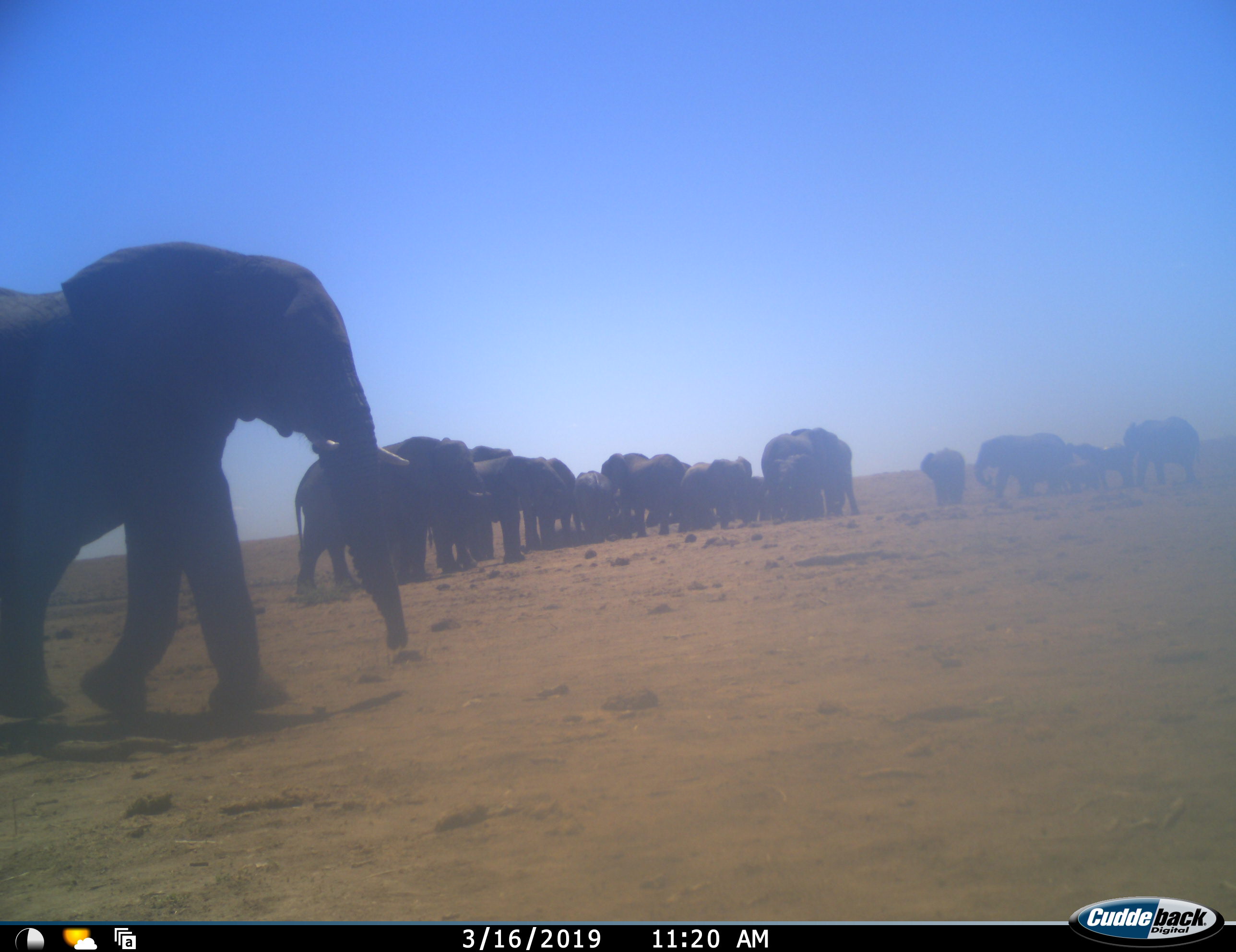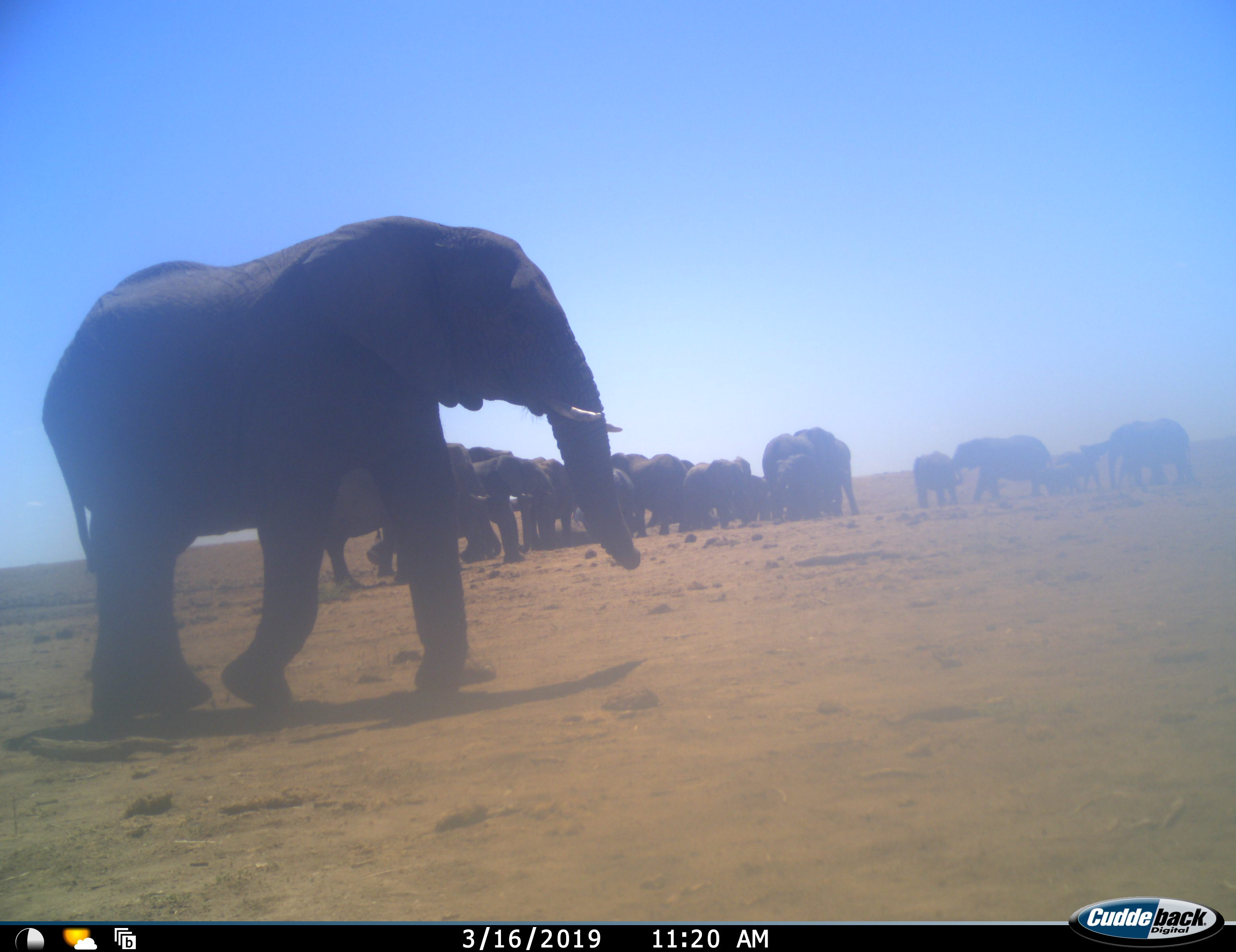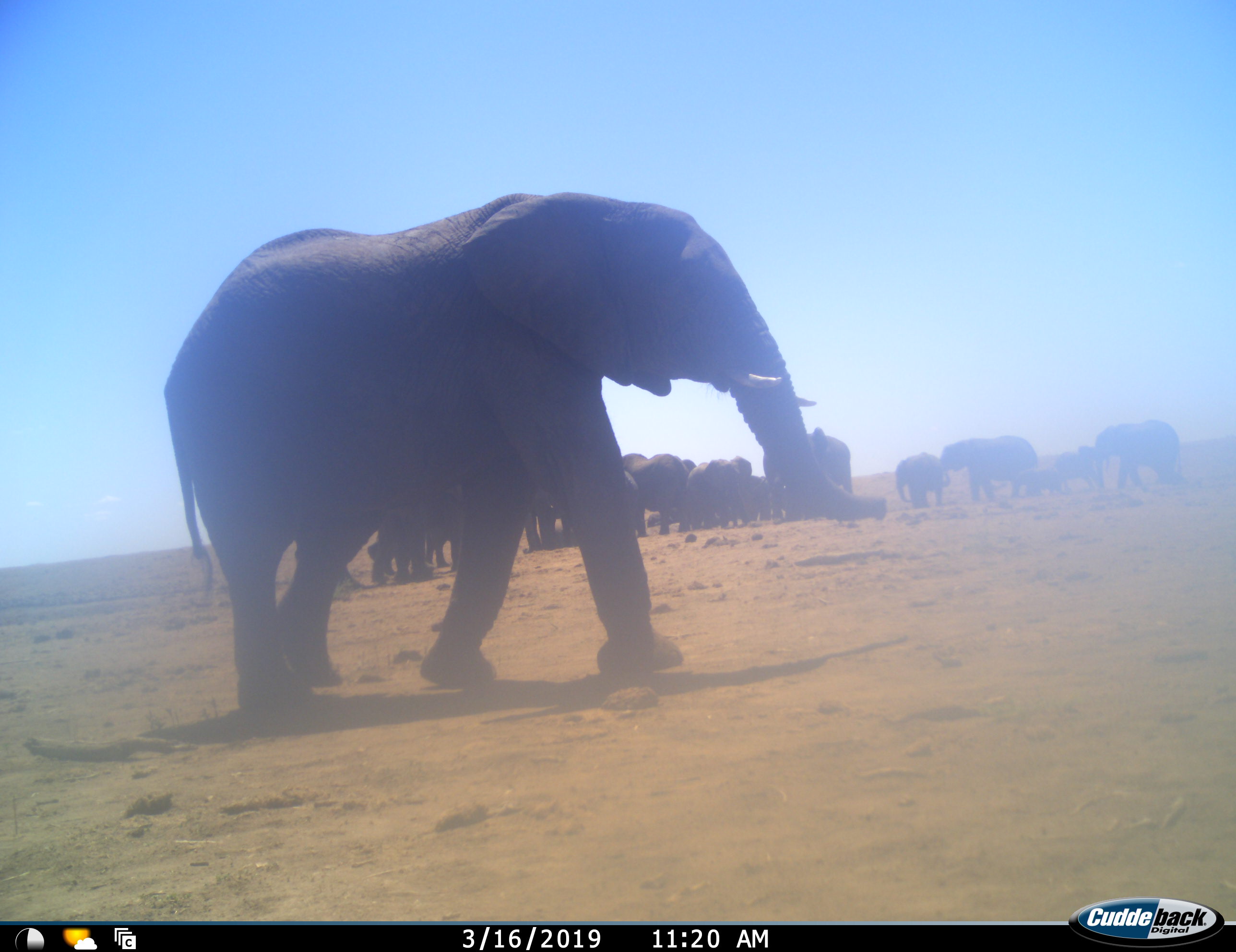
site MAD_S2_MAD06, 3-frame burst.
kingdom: Animalia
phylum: Chordata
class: Mammalia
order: Proboscidea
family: Elephantidae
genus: Loxodonta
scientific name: Loxodonta africana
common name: african bush elephant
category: elephant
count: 11-50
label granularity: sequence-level